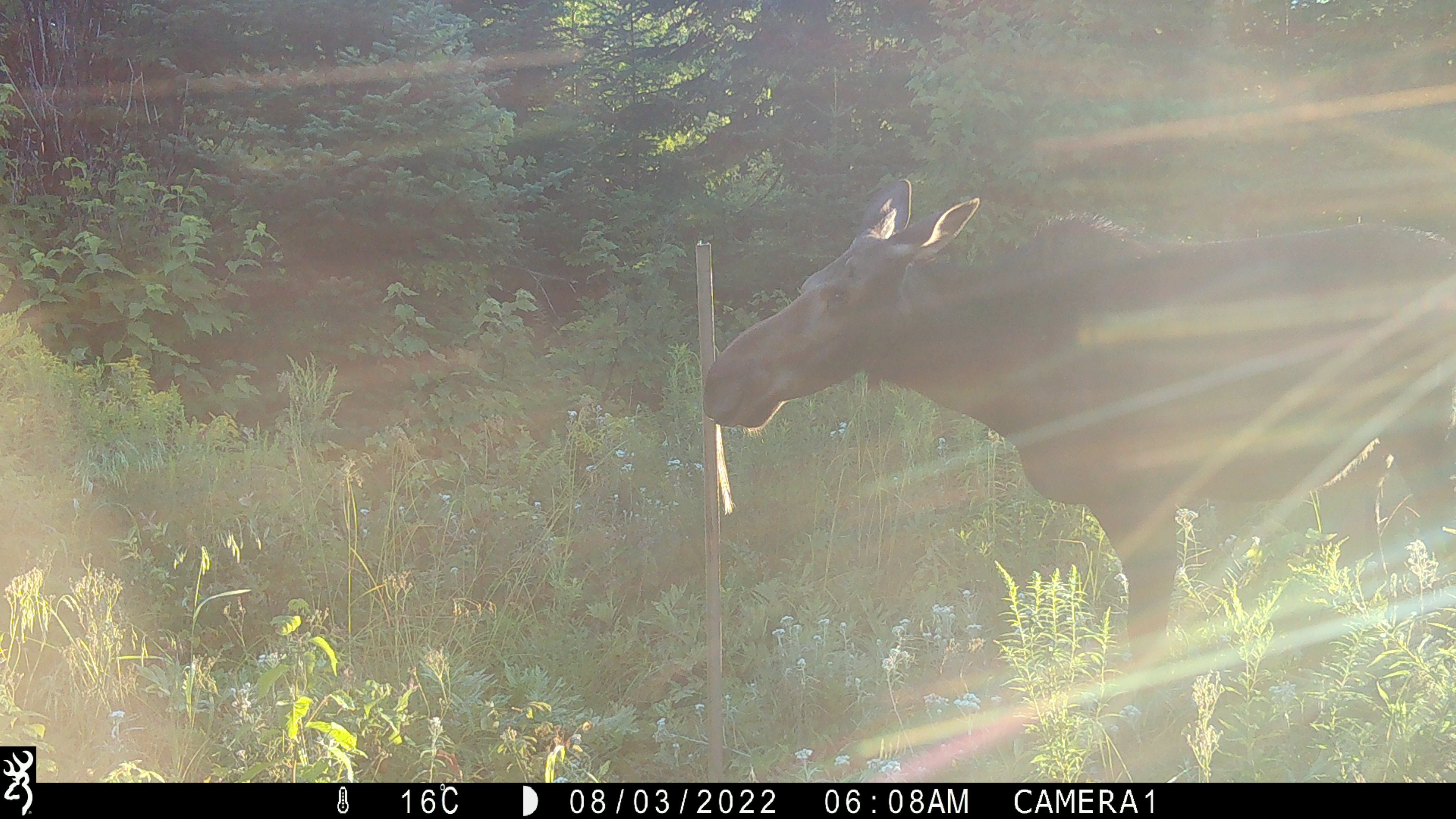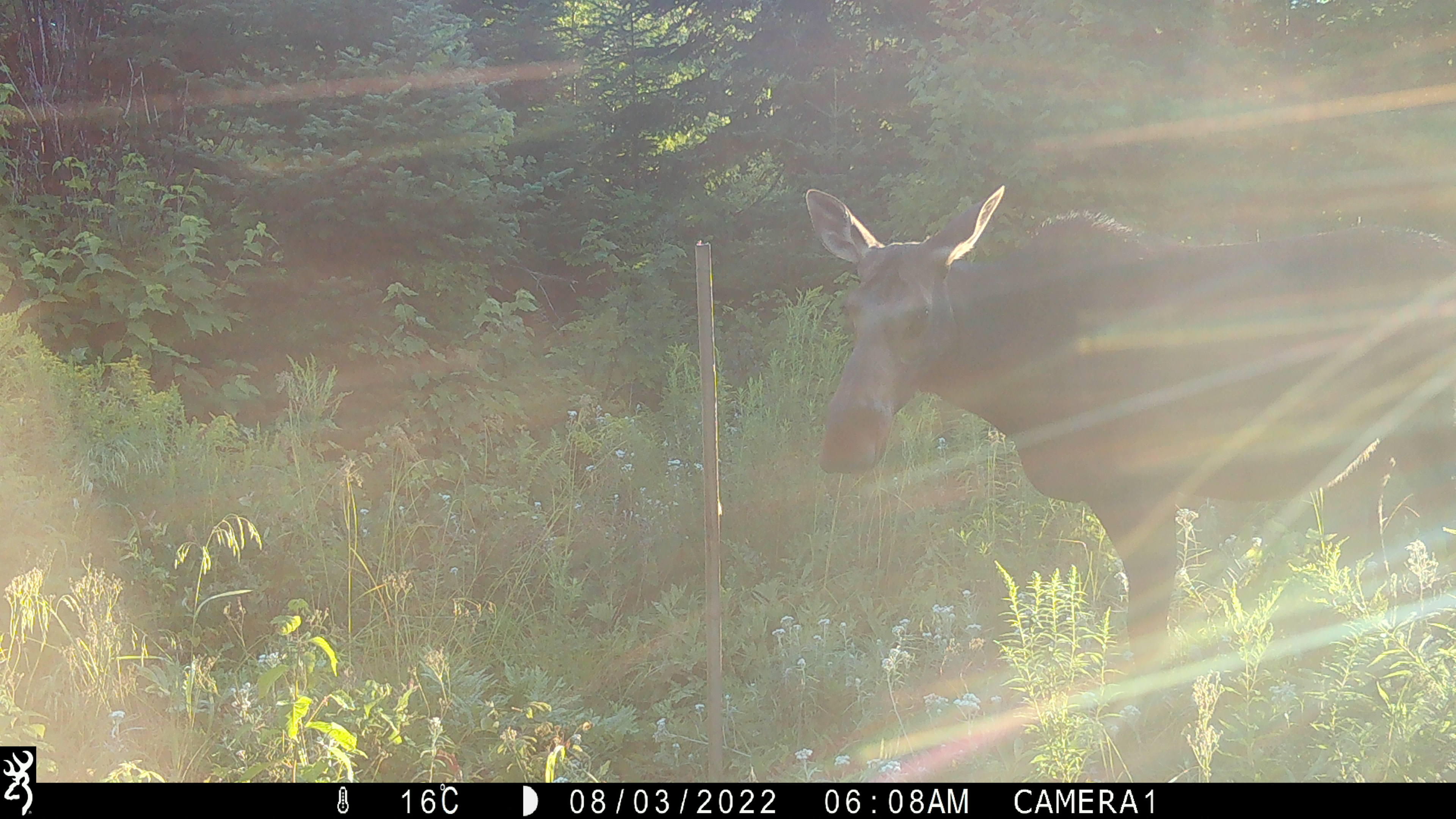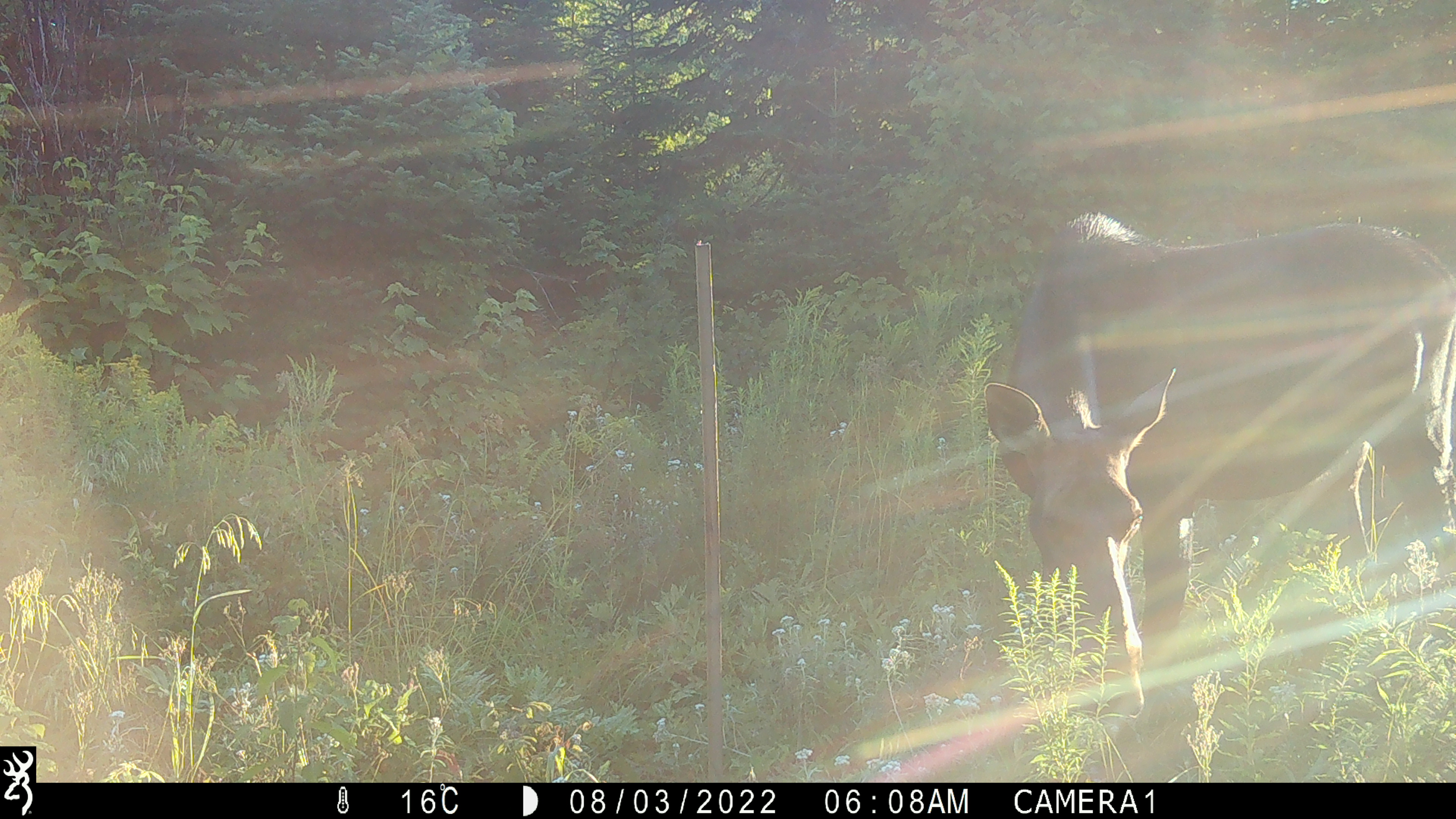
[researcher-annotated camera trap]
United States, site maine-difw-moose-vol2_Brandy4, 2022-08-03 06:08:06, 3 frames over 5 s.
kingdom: Animalia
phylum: Chordata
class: Mammalia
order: Artiodactyla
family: Cervidae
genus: Alces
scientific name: Alces alces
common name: moose